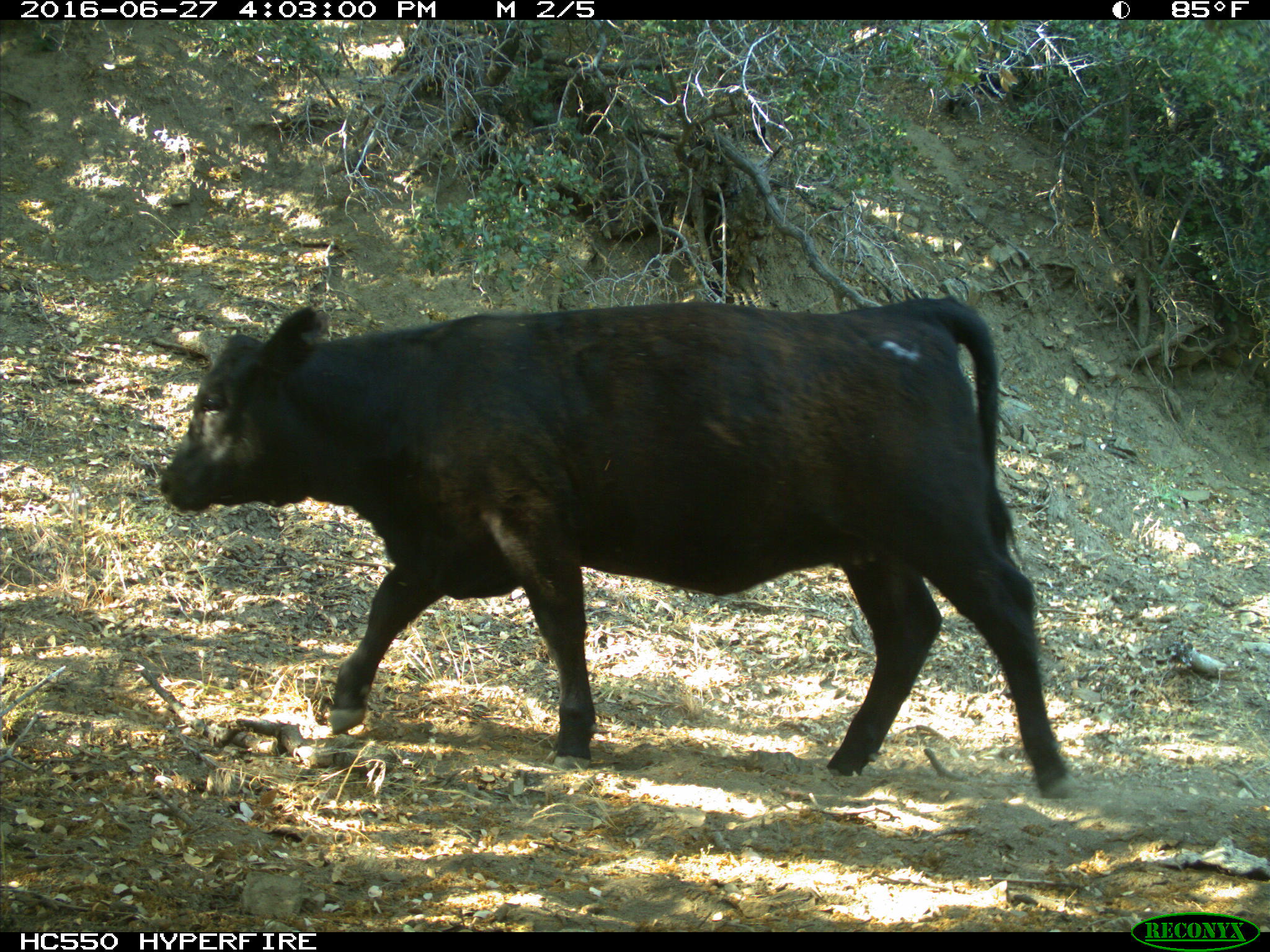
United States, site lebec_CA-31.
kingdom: Animalia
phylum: Chordata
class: Mammalia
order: Artiodactyla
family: Bovidae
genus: Bos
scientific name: Bos taurus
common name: domestic cow